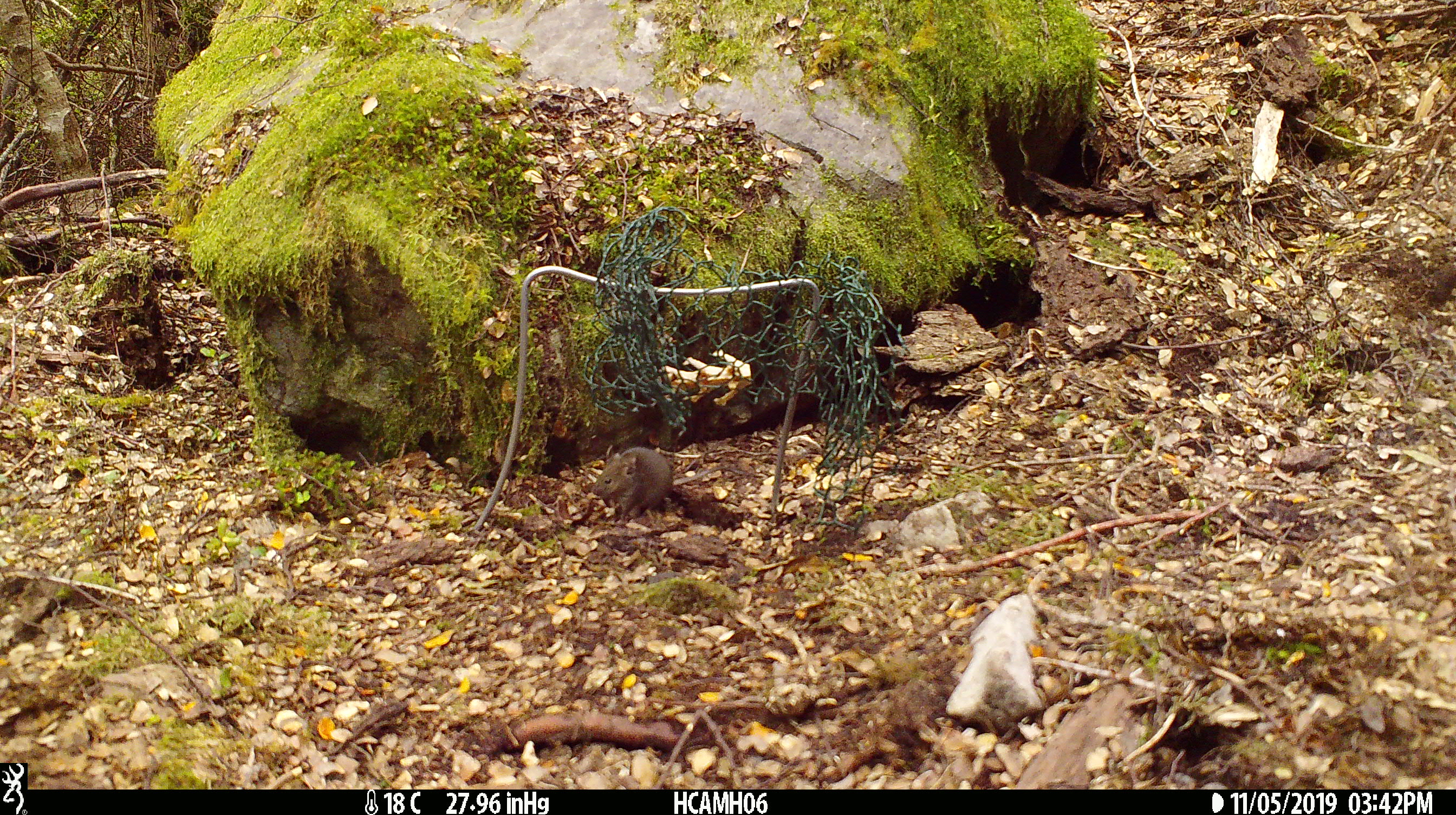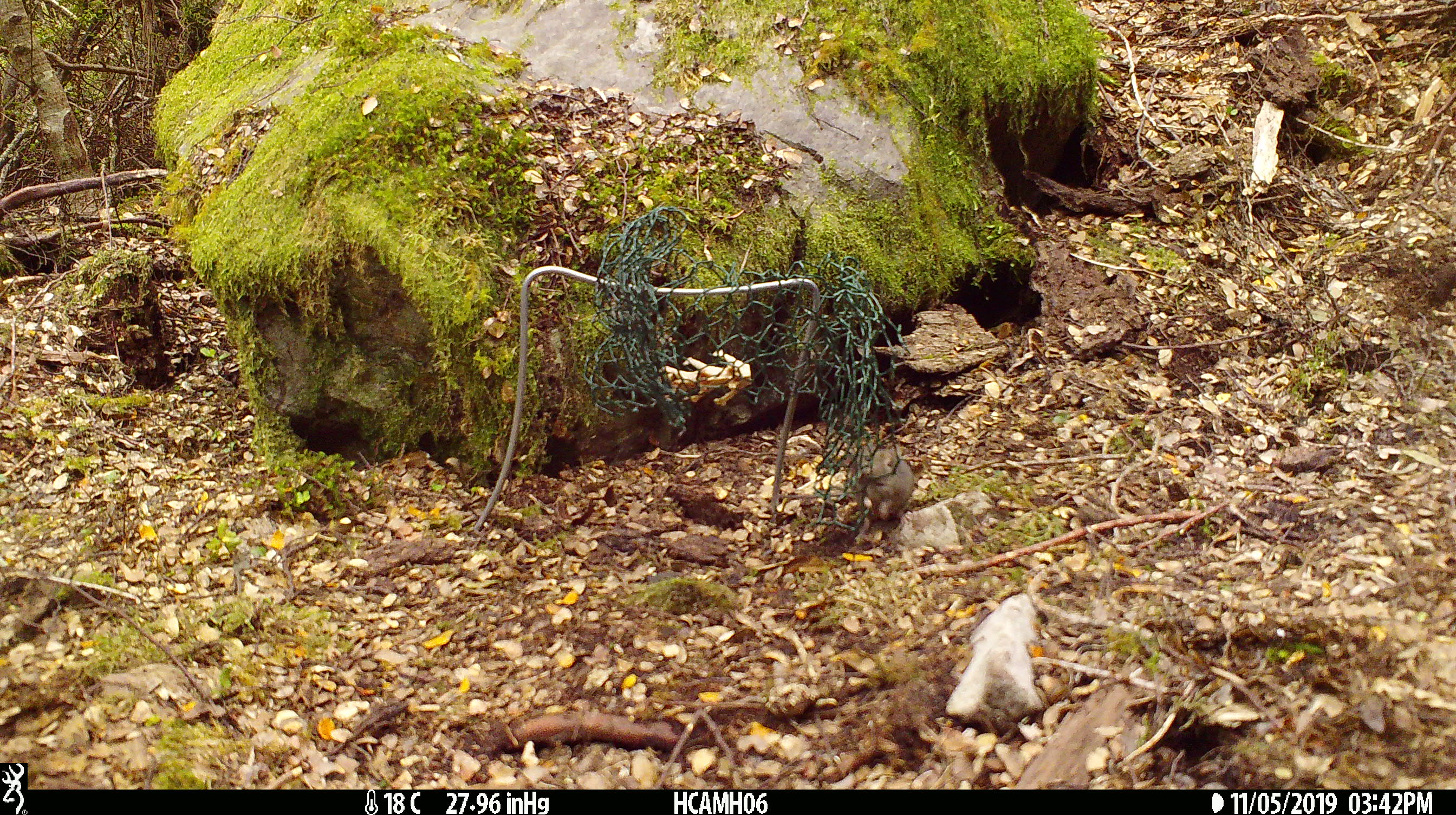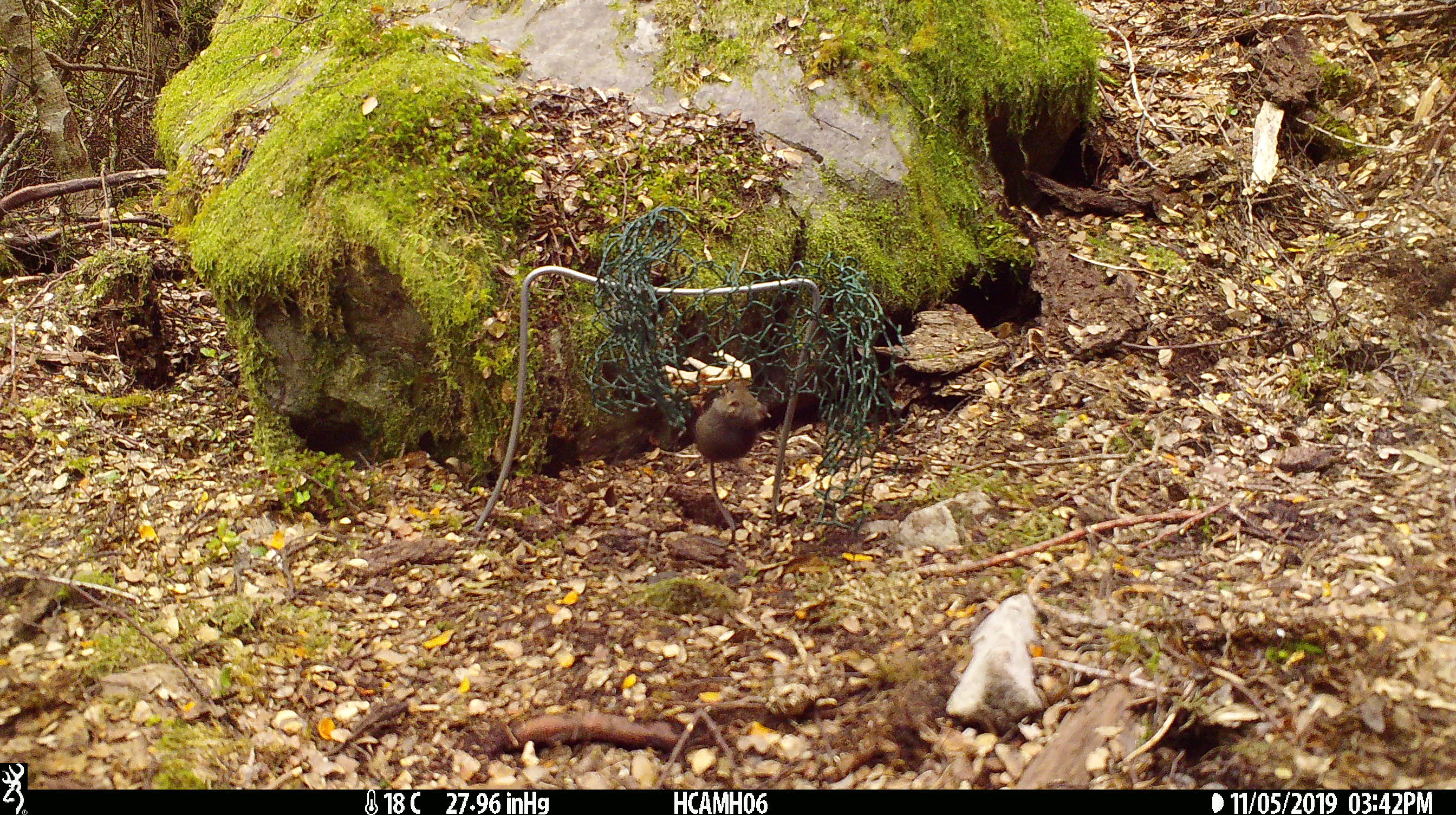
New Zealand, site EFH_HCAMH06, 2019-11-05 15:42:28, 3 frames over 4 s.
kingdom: Animalia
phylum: Chordata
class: Mammalia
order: Rodentia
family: Muridae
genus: Mus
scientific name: Mus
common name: mouse